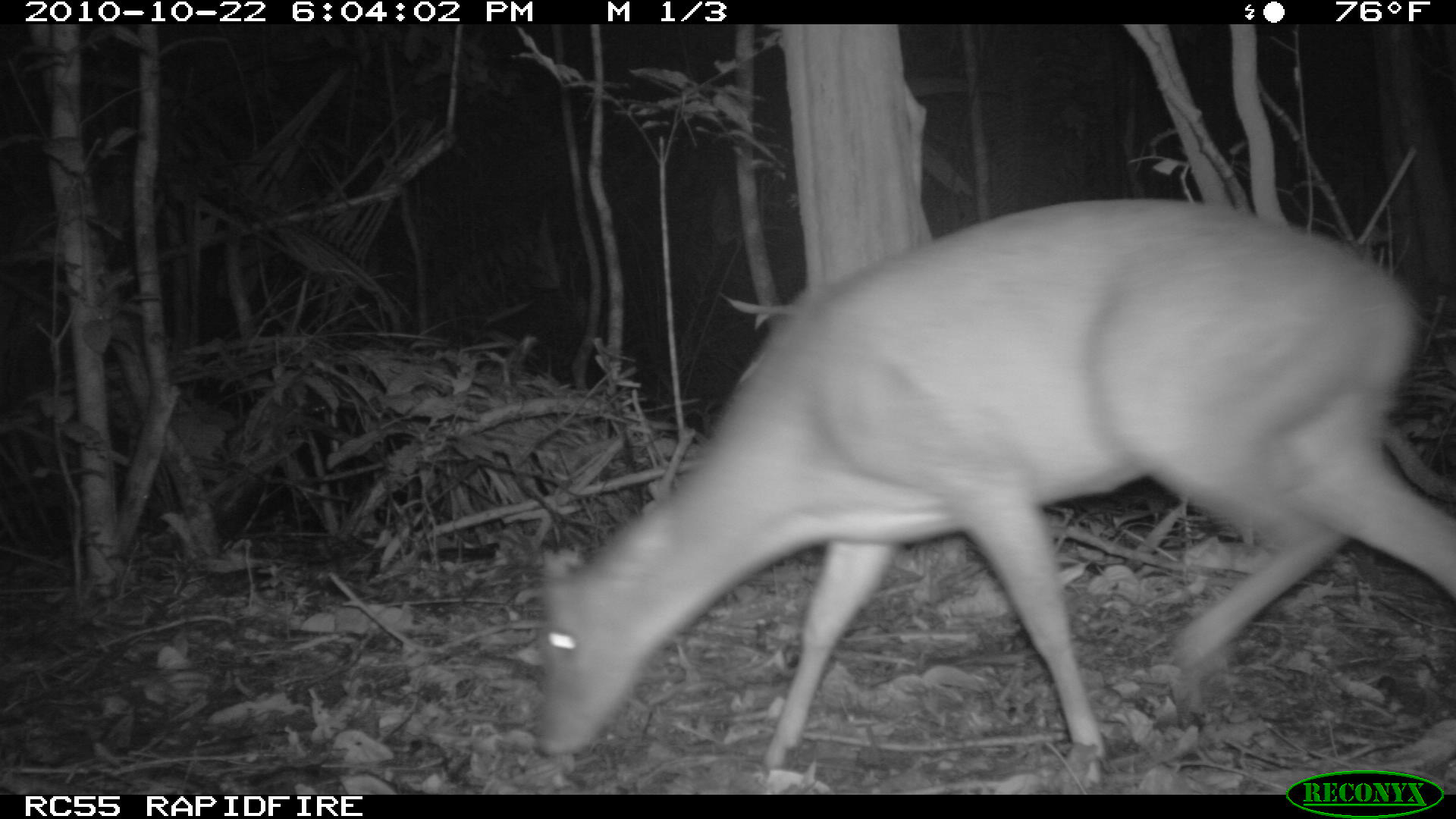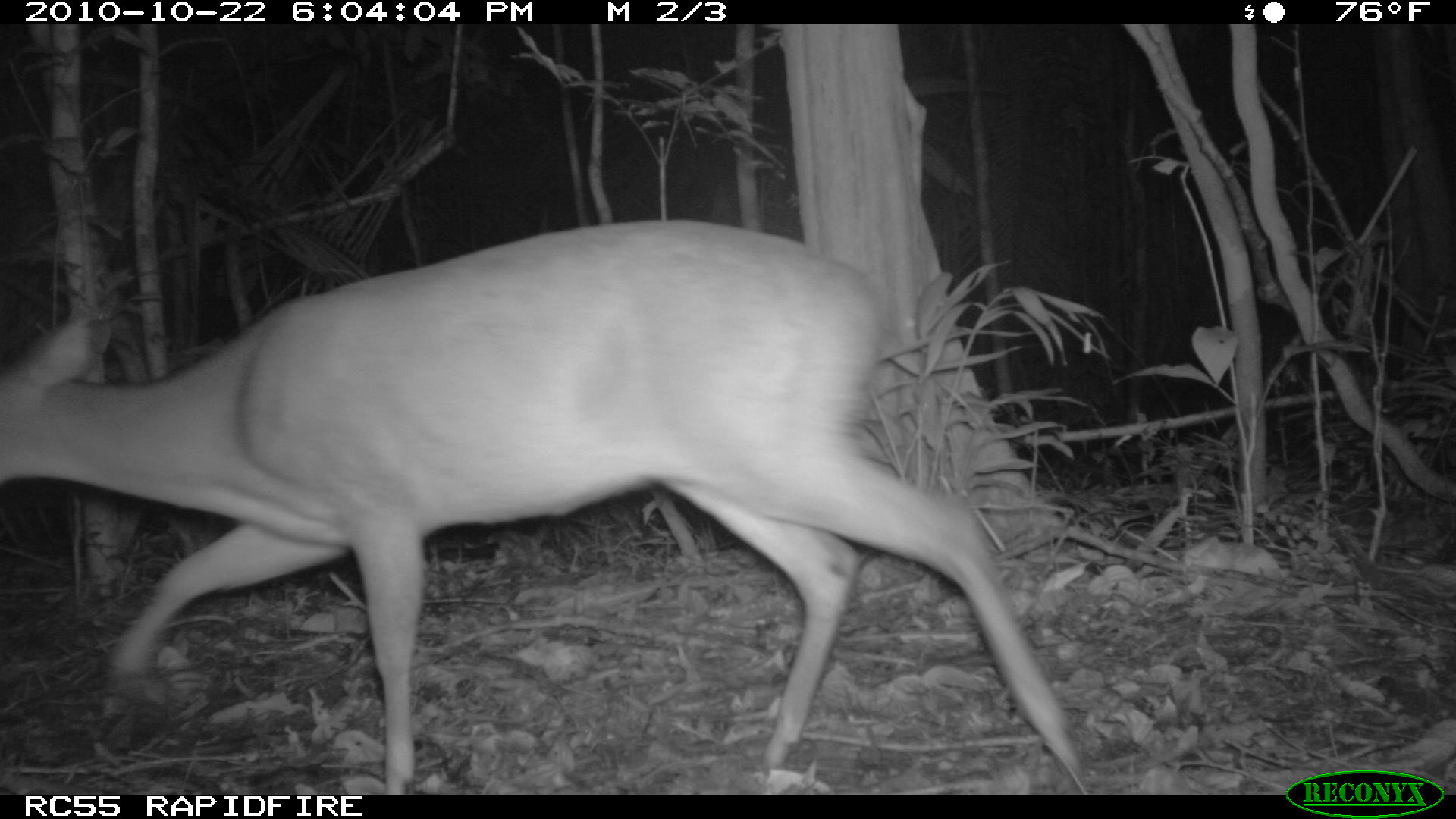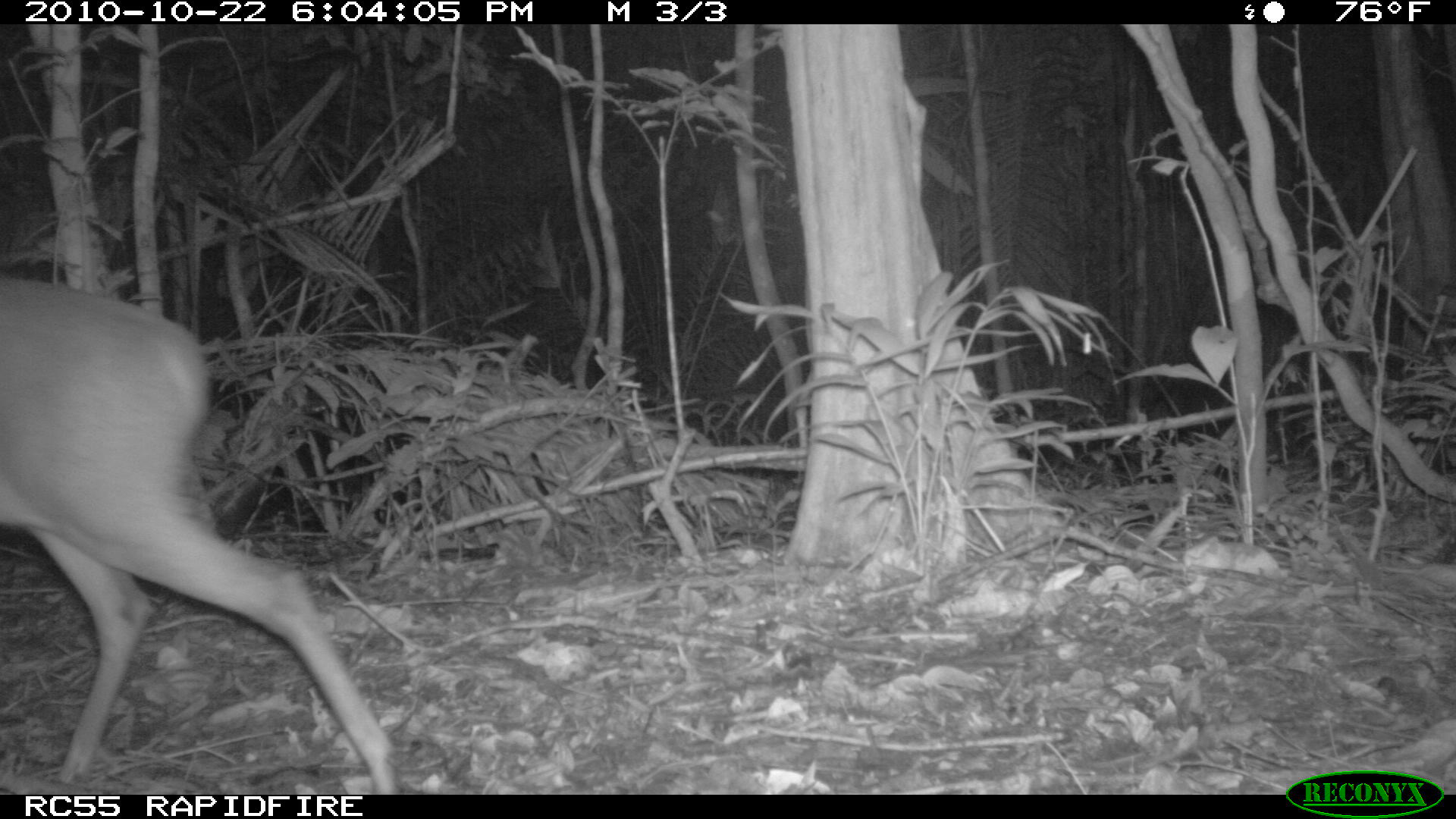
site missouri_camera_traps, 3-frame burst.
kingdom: Animalia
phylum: Chordata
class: Mammalia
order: Artiodactyla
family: Cervidae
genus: Mazama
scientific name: Mazama americana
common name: red brocket deer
Red brocket deer (Mazama americana). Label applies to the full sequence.